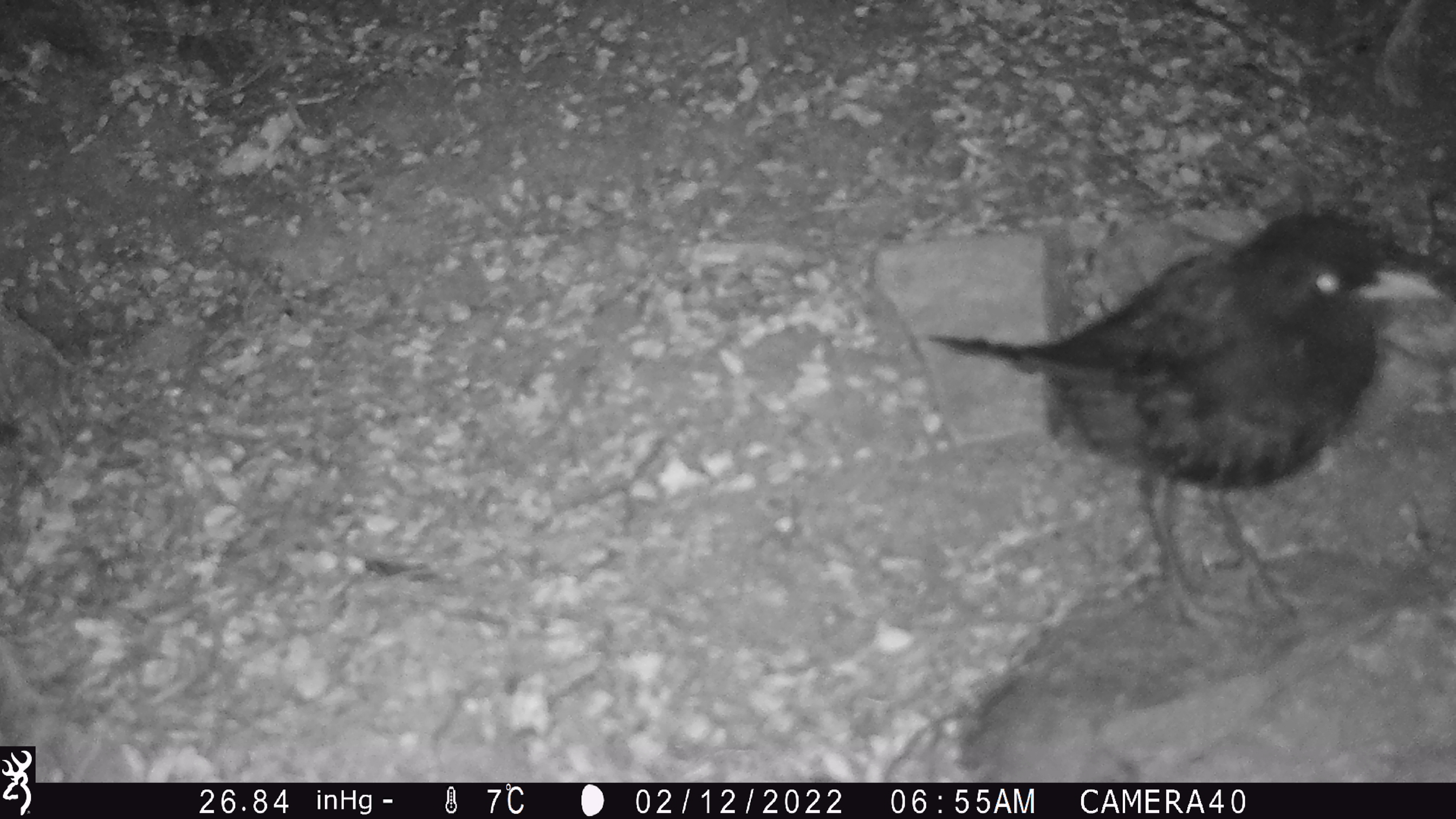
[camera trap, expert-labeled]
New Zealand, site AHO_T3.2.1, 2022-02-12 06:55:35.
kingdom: Animalia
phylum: Chordata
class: Aves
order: Passeriformes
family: Turdidae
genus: Turdus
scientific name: Turdus merula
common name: eurasian blackbird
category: blackbird